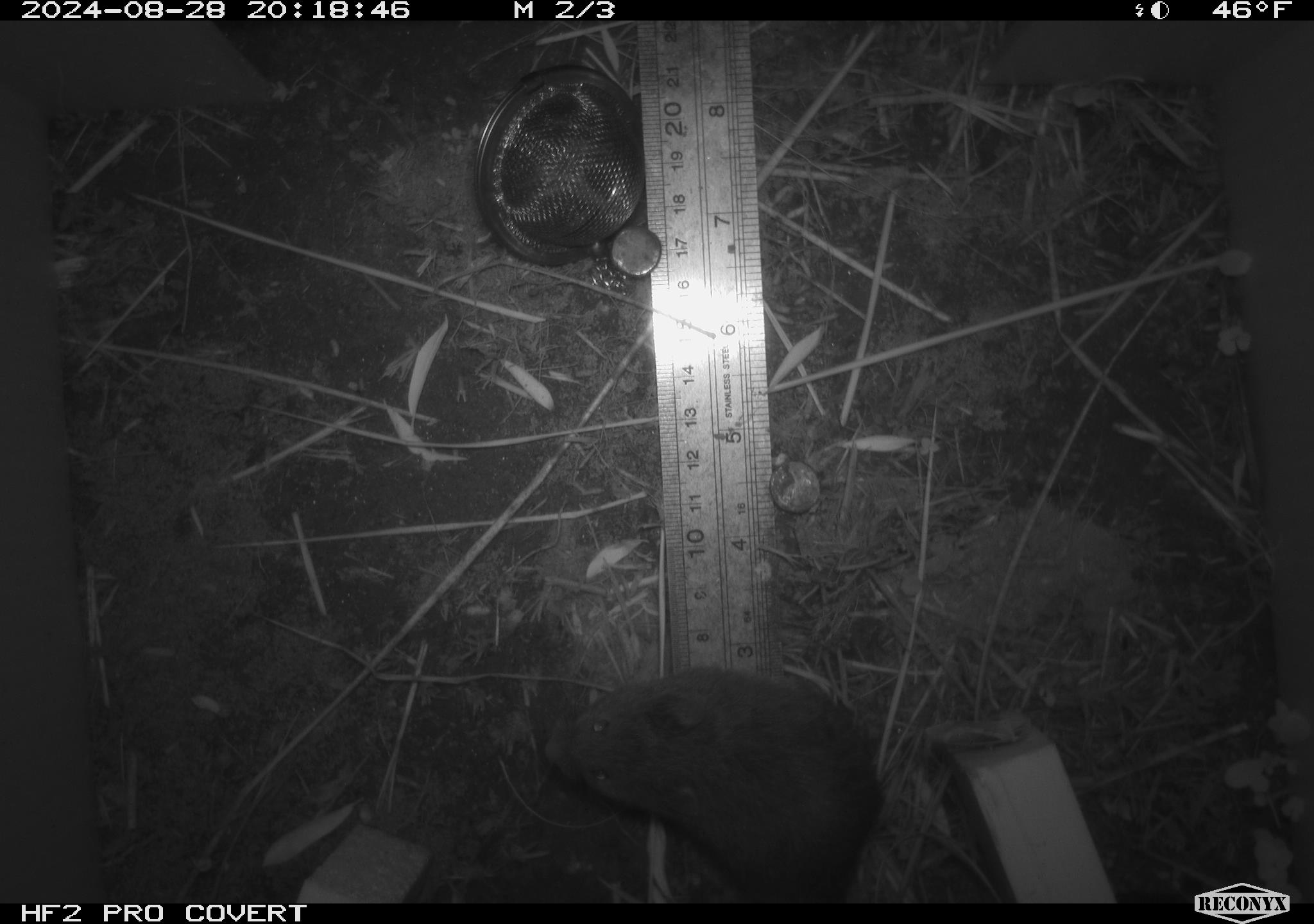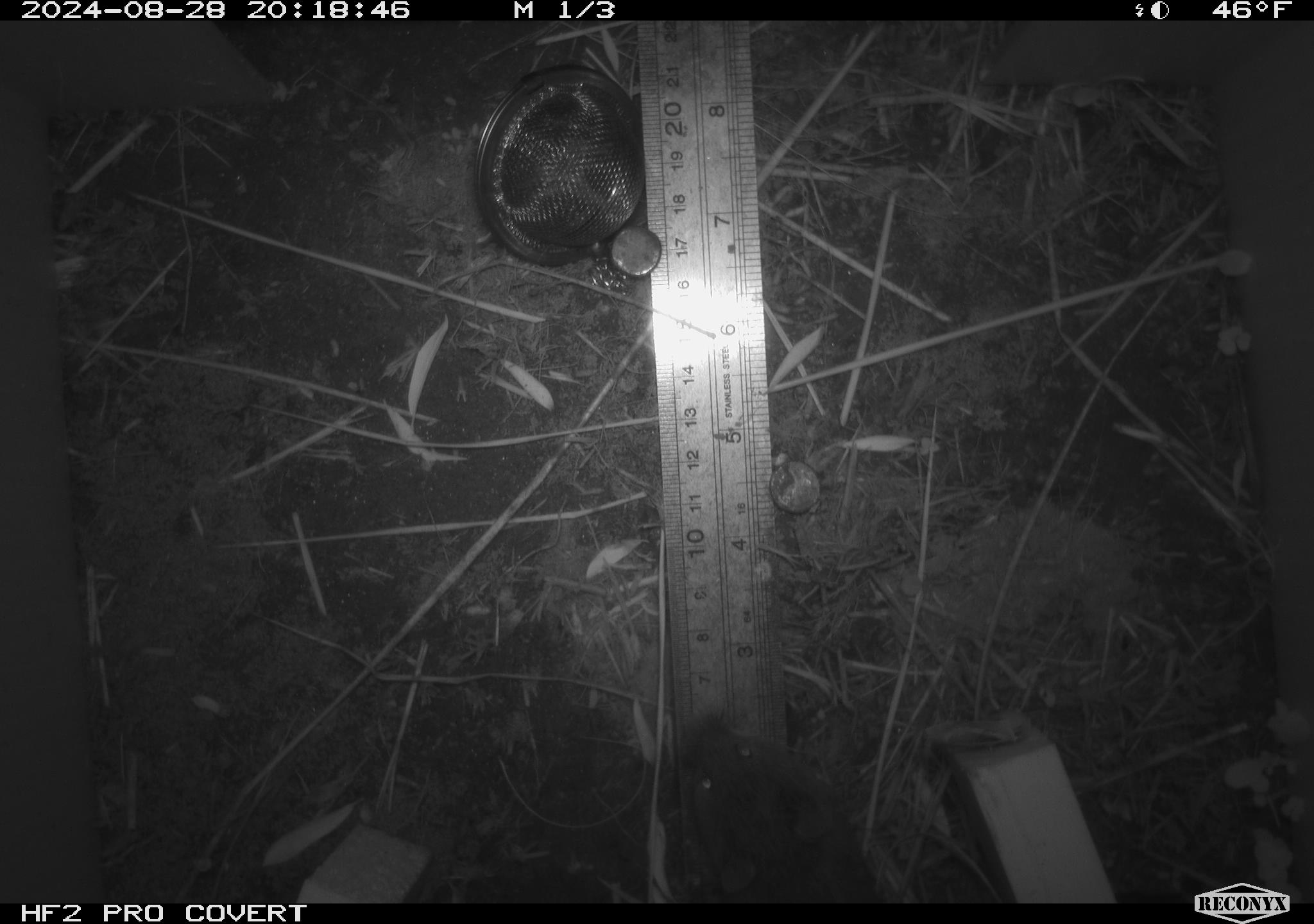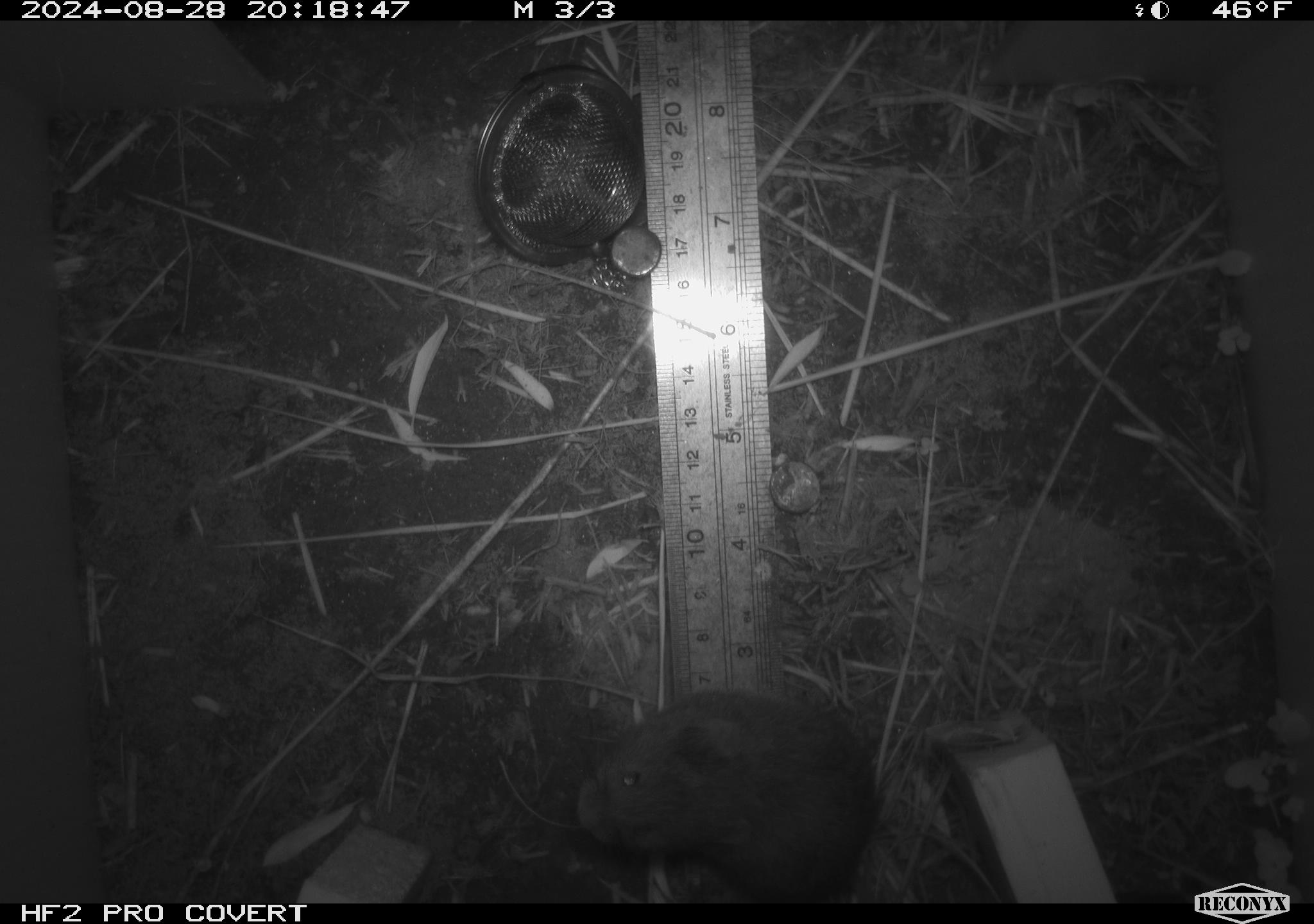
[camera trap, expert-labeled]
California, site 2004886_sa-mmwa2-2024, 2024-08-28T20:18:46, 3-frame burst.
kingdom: Animalia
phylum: Chordata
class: Mammalia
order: Rodentia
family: Cricetidae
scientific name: Arvicolinae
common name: voles, lemmings, and muskrats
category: arvicolinae subfamily